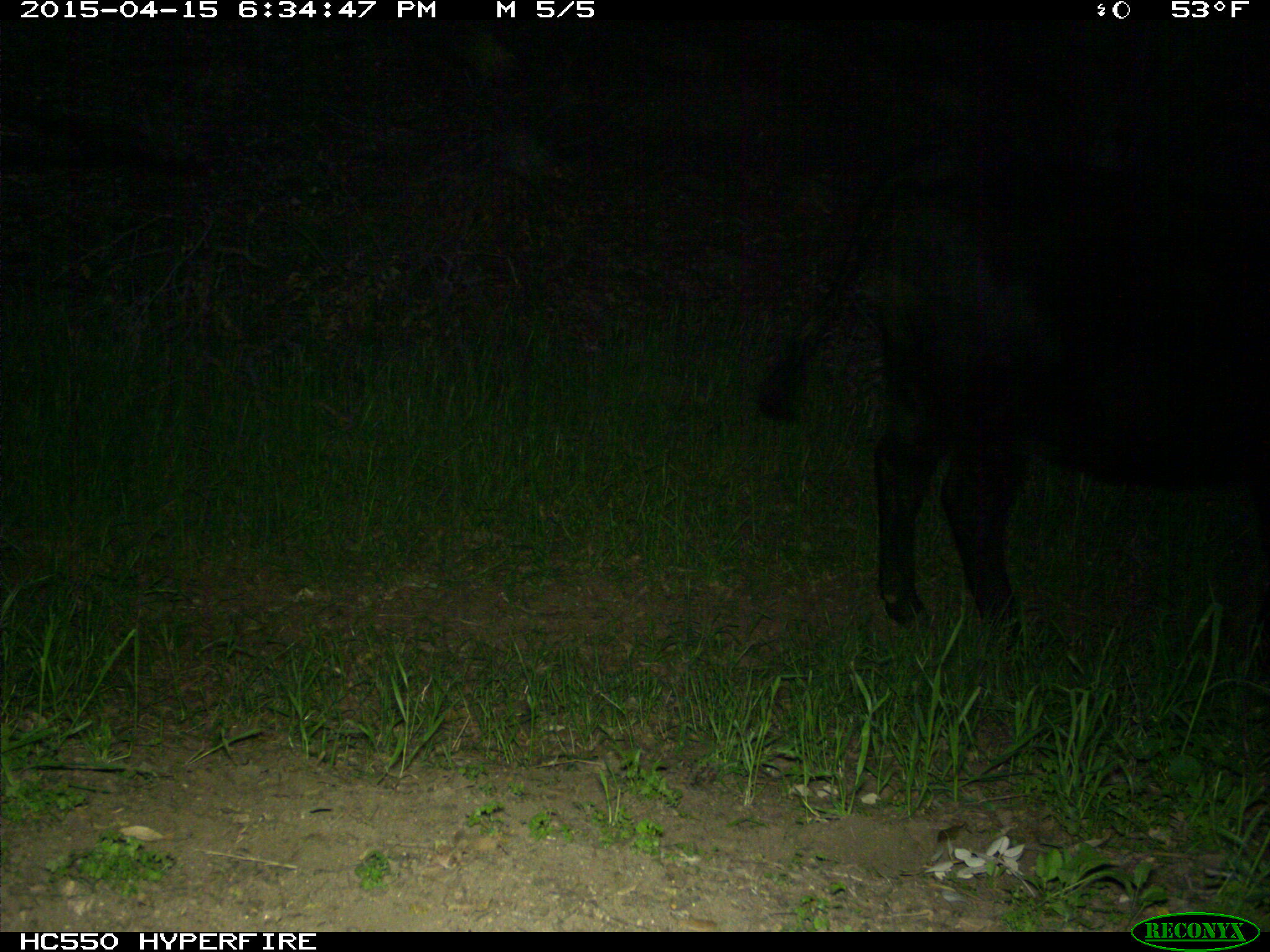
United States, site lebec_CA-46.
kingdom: Animalia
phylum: Chordata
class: Mammalia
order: Artiodactyla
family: Bovidae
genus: Bos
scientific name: Bos taurus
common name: domestic cow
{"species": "Bos taurus (domestic cow)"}